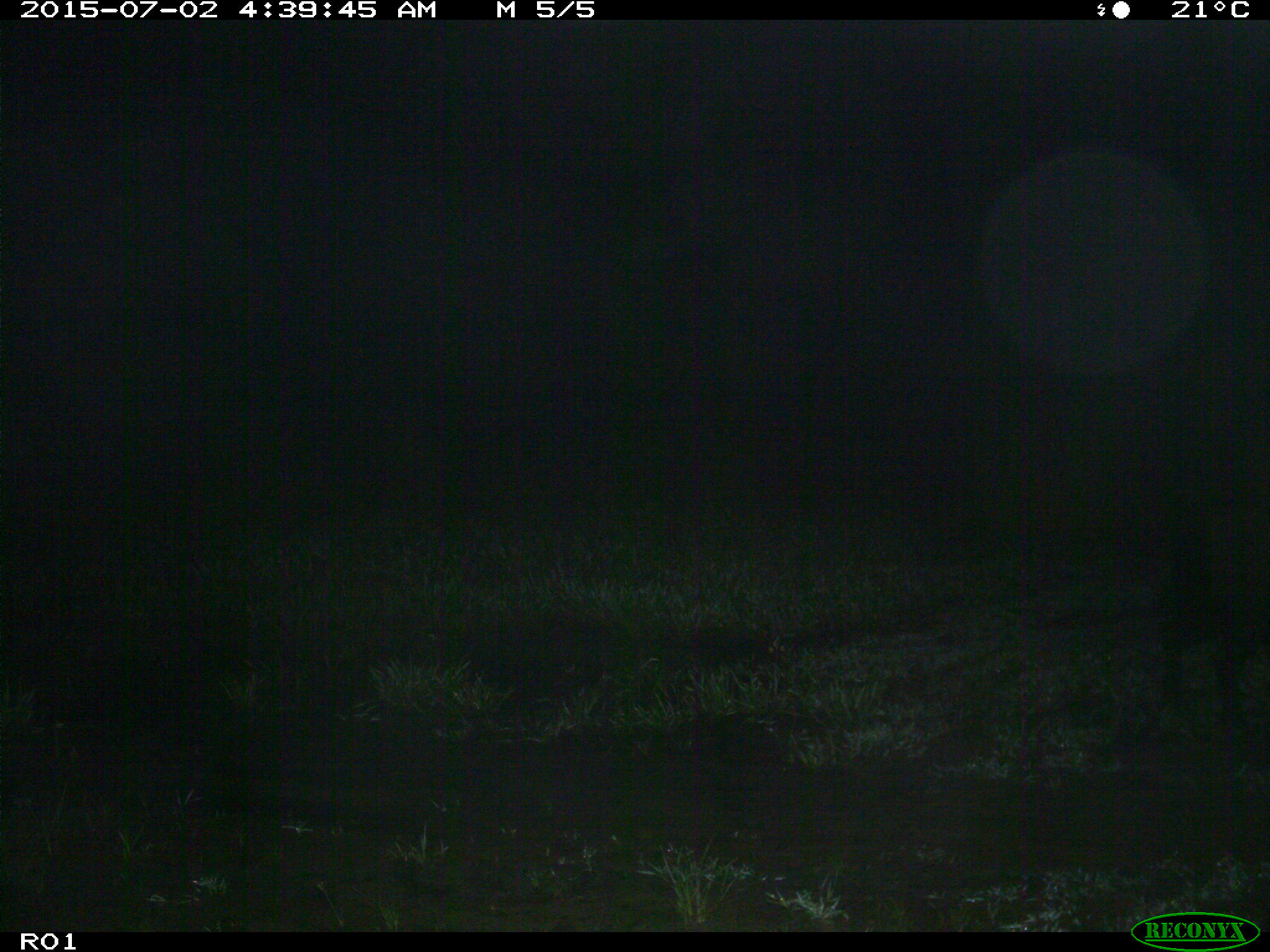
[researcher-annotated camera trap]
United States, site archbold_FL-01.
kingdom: Animalia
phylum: Chordata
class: Mammalia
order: Artiodactyla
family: Suidae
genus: Sus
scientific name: Sus scrofa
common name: wild boar